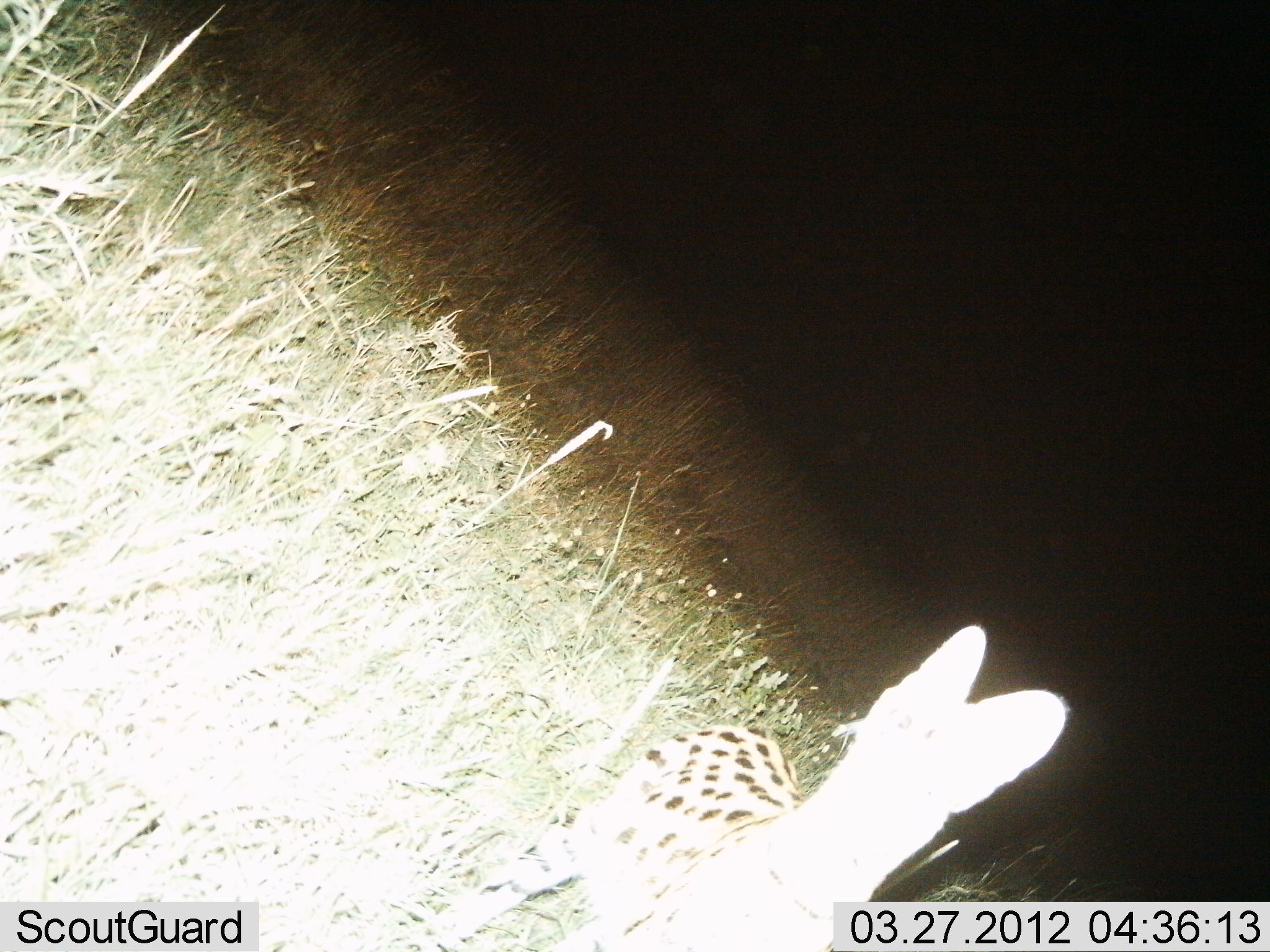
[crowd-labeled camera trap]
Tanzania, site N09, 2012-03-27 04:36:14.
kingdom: Animalia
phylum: Chordata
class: Mammalia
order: Carnivora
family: Felidae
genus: Leptailurus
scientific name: Leptailurus serval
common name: serval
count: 1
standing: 100%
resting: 0%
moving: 0%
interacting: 0%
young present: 0%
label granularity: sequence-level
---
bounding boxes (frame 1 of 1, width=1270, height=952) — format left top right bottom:
animal: 420 621 1073 950